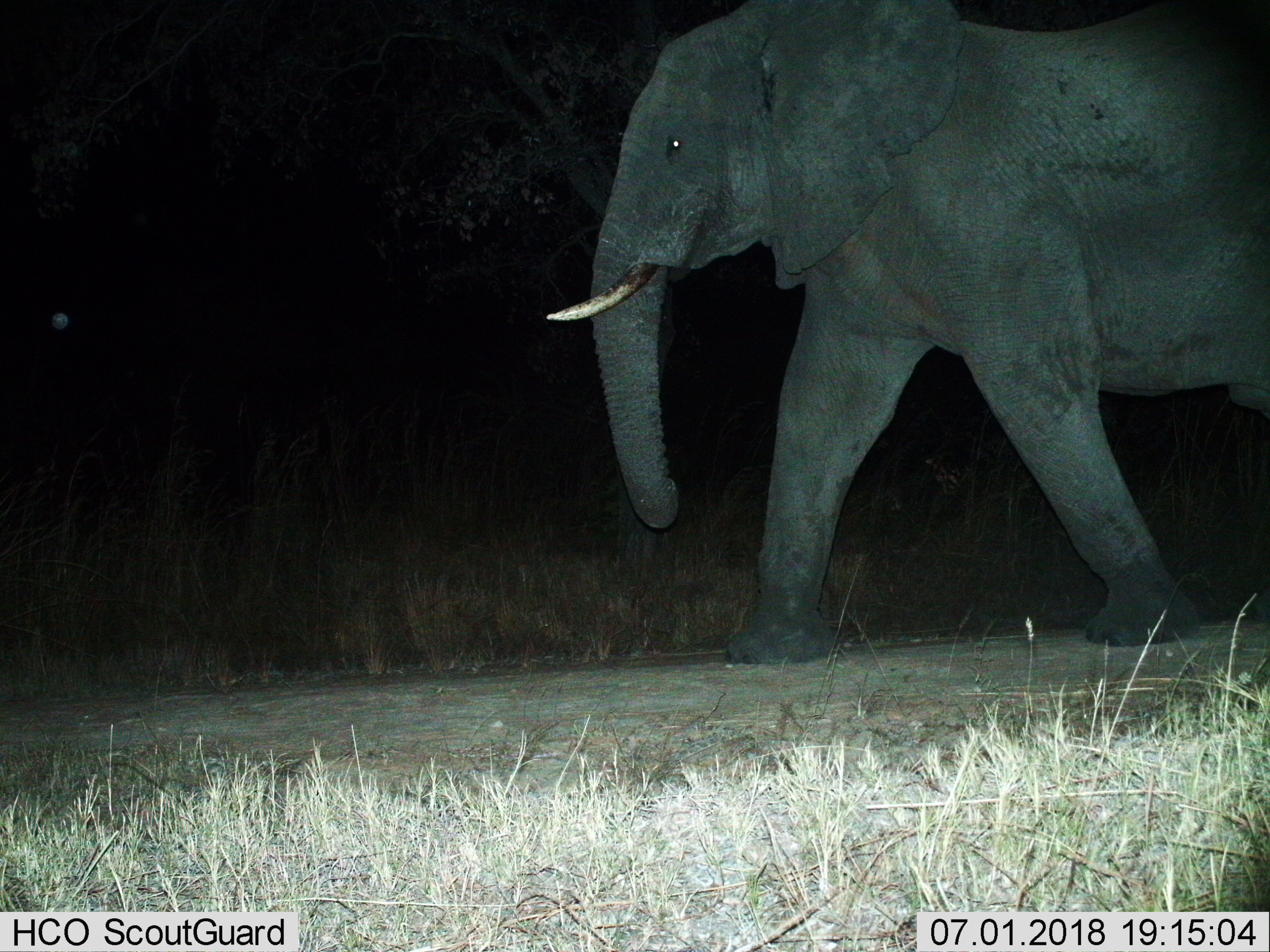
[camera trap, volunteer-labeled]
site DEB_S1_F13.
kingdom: Animalia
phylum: Chordata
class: Mammalia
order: Proboscidea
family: Elephantidae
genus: Loxodonta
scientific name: Loxodonta africana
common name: african bush elephant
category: elephant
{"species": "elephant (african bush elephant) (Loxodonta africana)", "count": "1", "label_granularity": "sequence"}